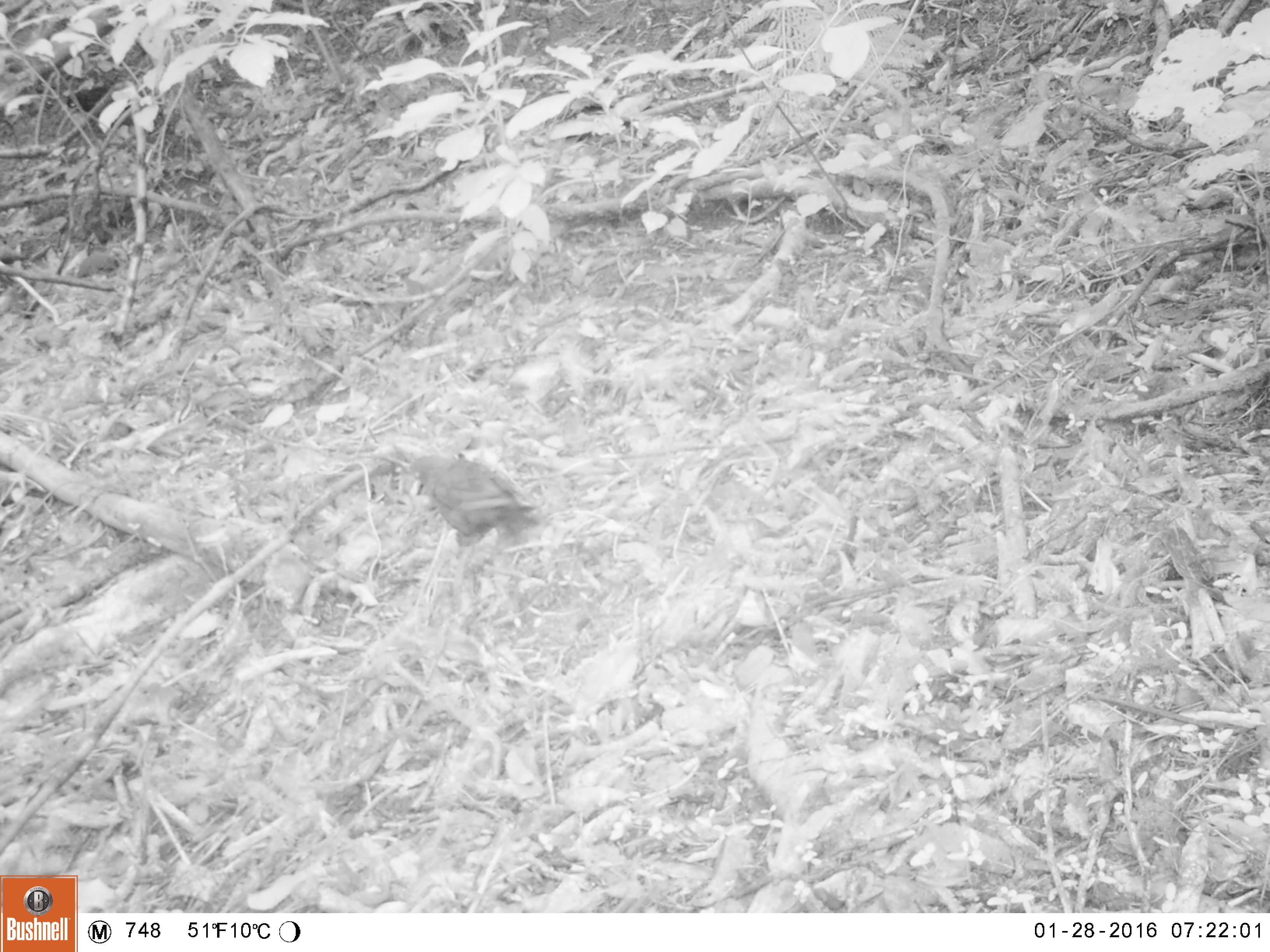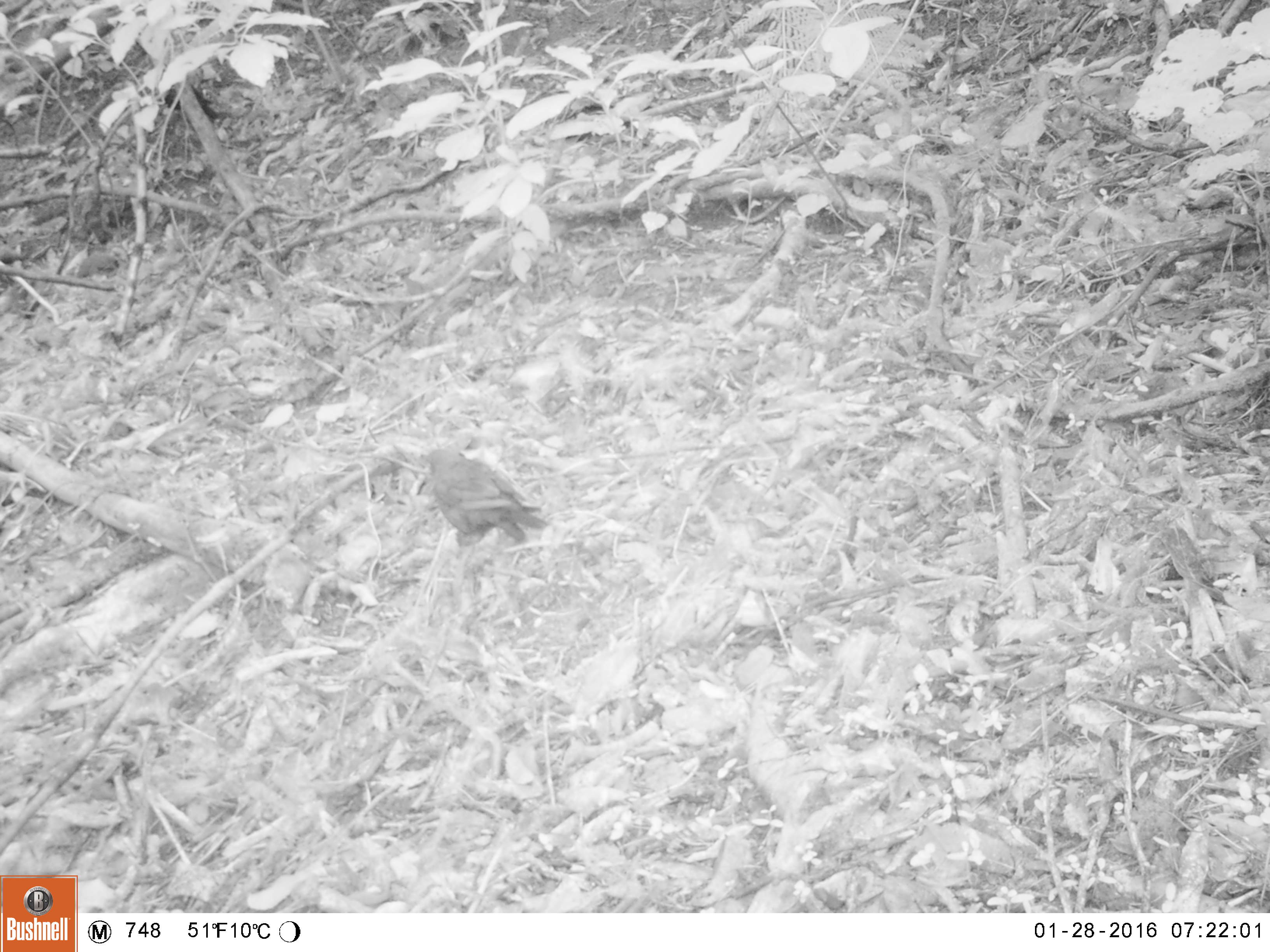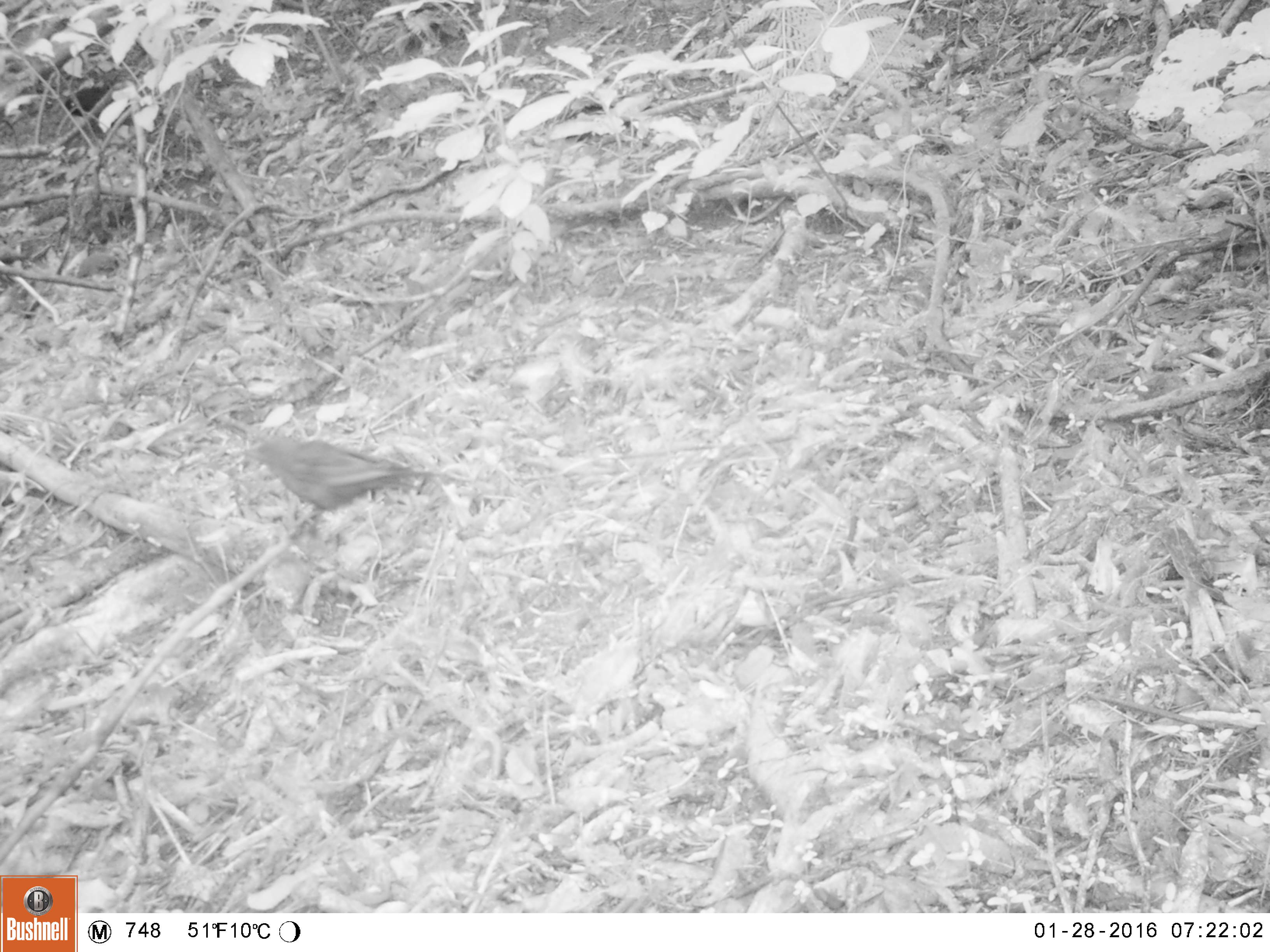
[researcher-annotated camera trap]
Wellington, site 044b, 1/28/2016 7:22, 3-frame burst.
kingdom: Animalia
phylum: Chordata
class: Aves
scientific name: Aves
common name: bird